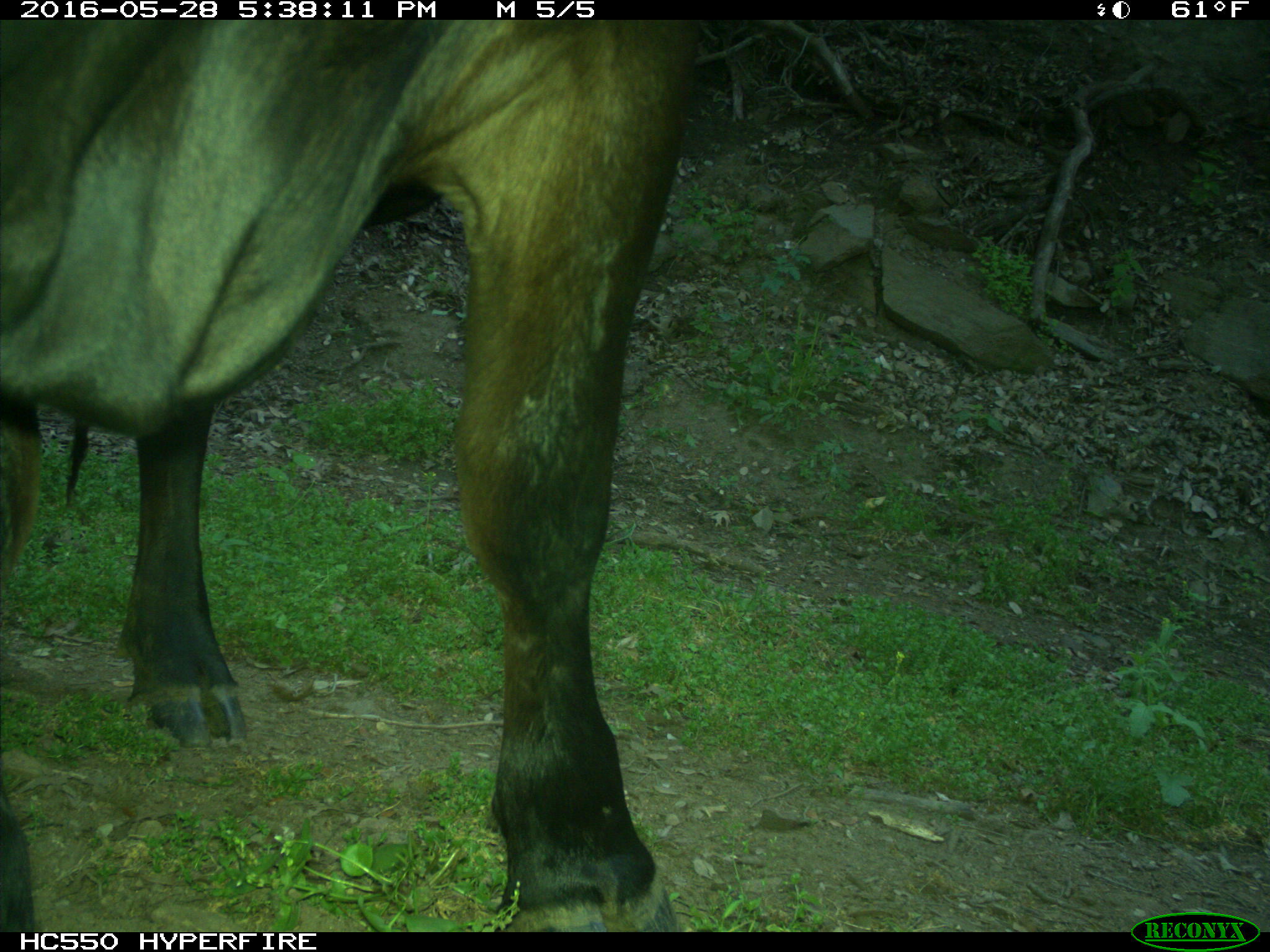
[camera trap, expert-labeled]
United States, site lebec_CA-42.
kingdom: Animalia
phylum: Chordata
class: Mammalia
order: Artiodactyla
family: Bovidae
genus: Bos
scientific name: Bos taurus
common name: domestic cow